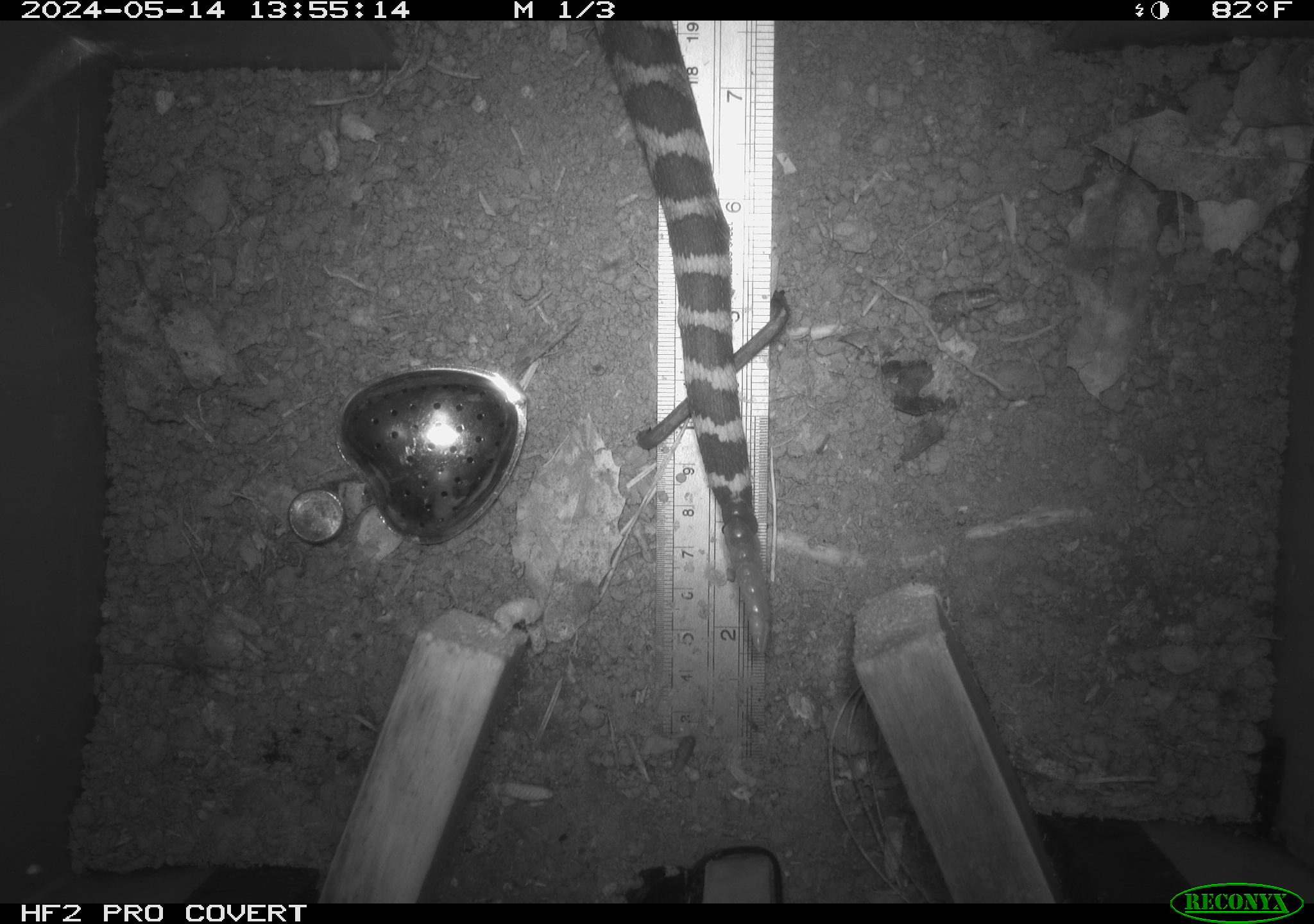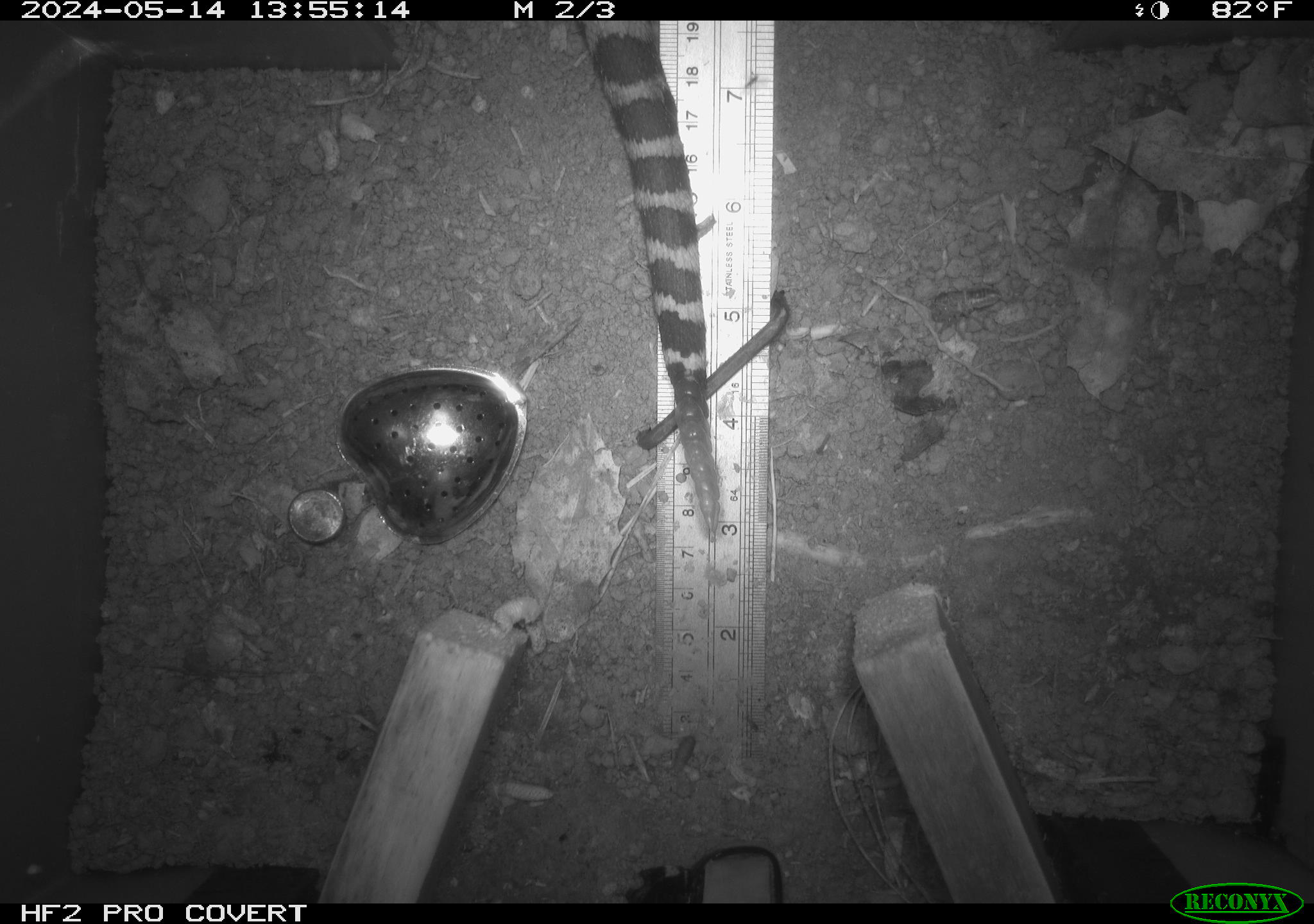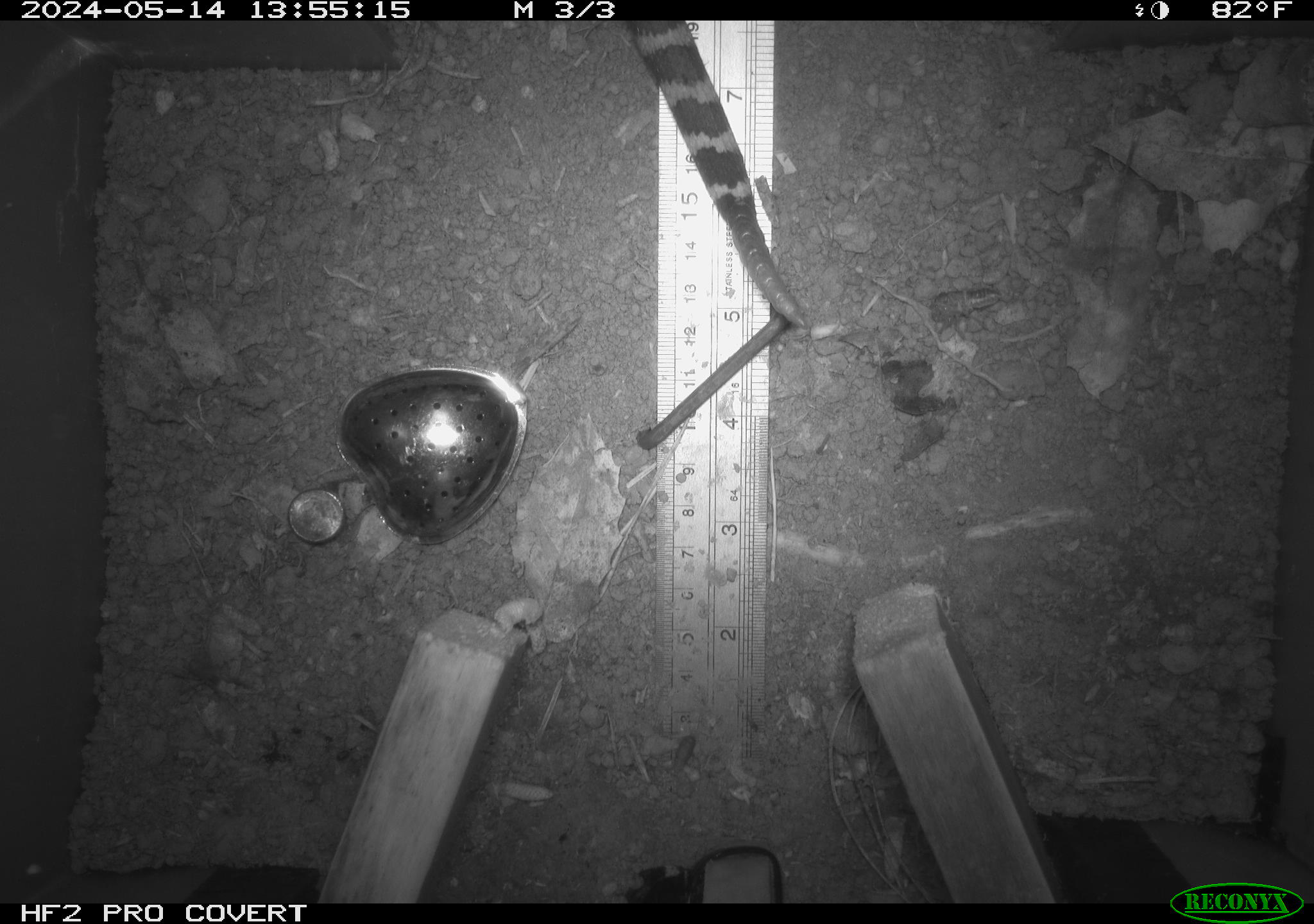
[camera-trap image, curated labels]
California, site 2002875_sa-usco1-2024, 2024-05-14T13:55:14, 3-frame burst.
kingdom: Animalia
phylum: Chordata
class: Reptilia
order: Squamata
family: Viperidae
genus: Crotalus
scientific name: Crotalus oreganus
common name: western rattlesnake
Western rattlesnake (Crotalus oreganus).